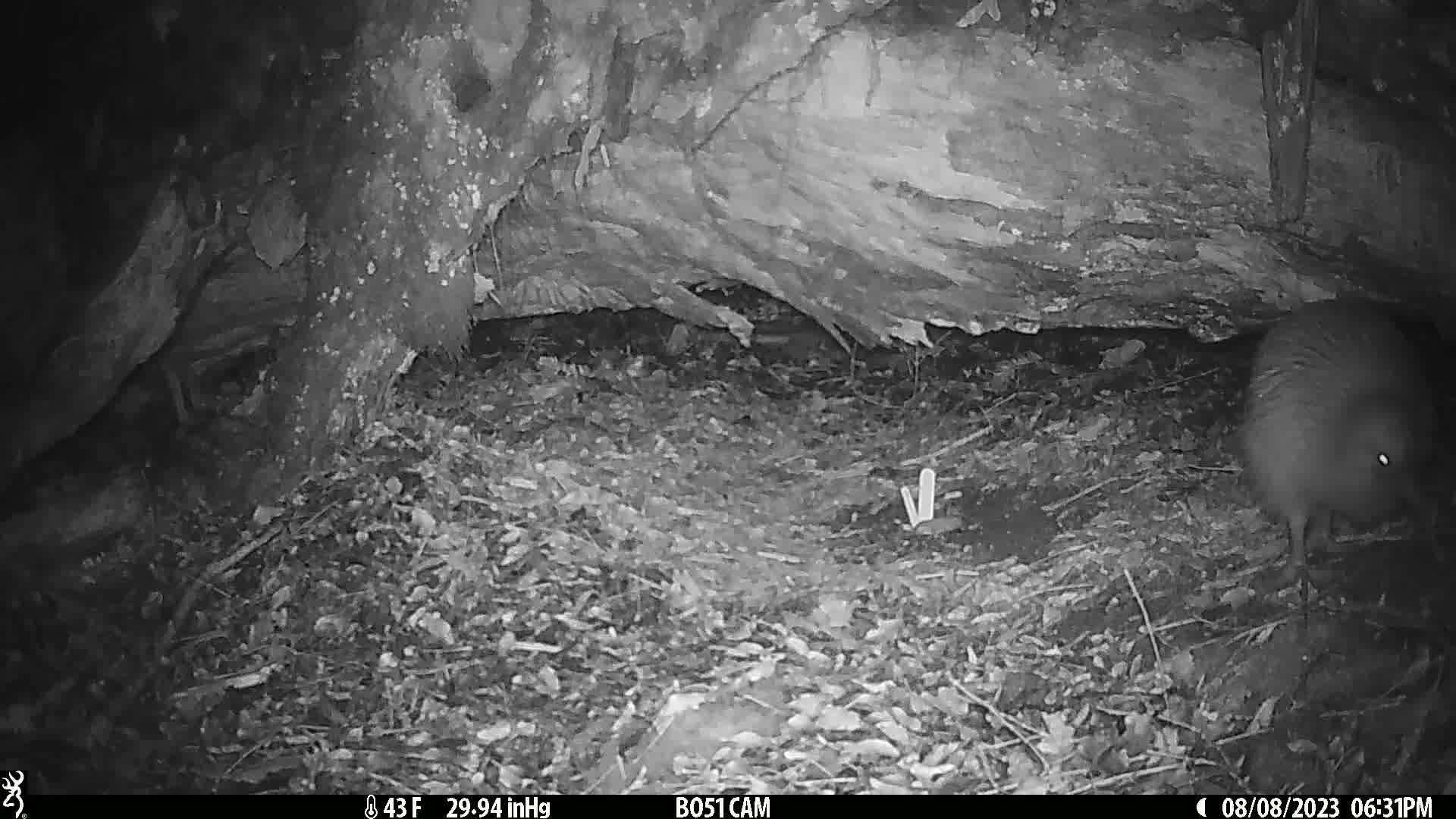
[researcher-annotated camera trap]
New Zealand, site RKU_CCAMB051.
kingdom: Animalia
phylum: Chordata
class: Aves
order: Apterygiformes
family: Apterygidae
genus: Apteryx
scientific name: Apteryx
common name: kiwi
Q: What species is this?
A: Kiwi (Apteryx).